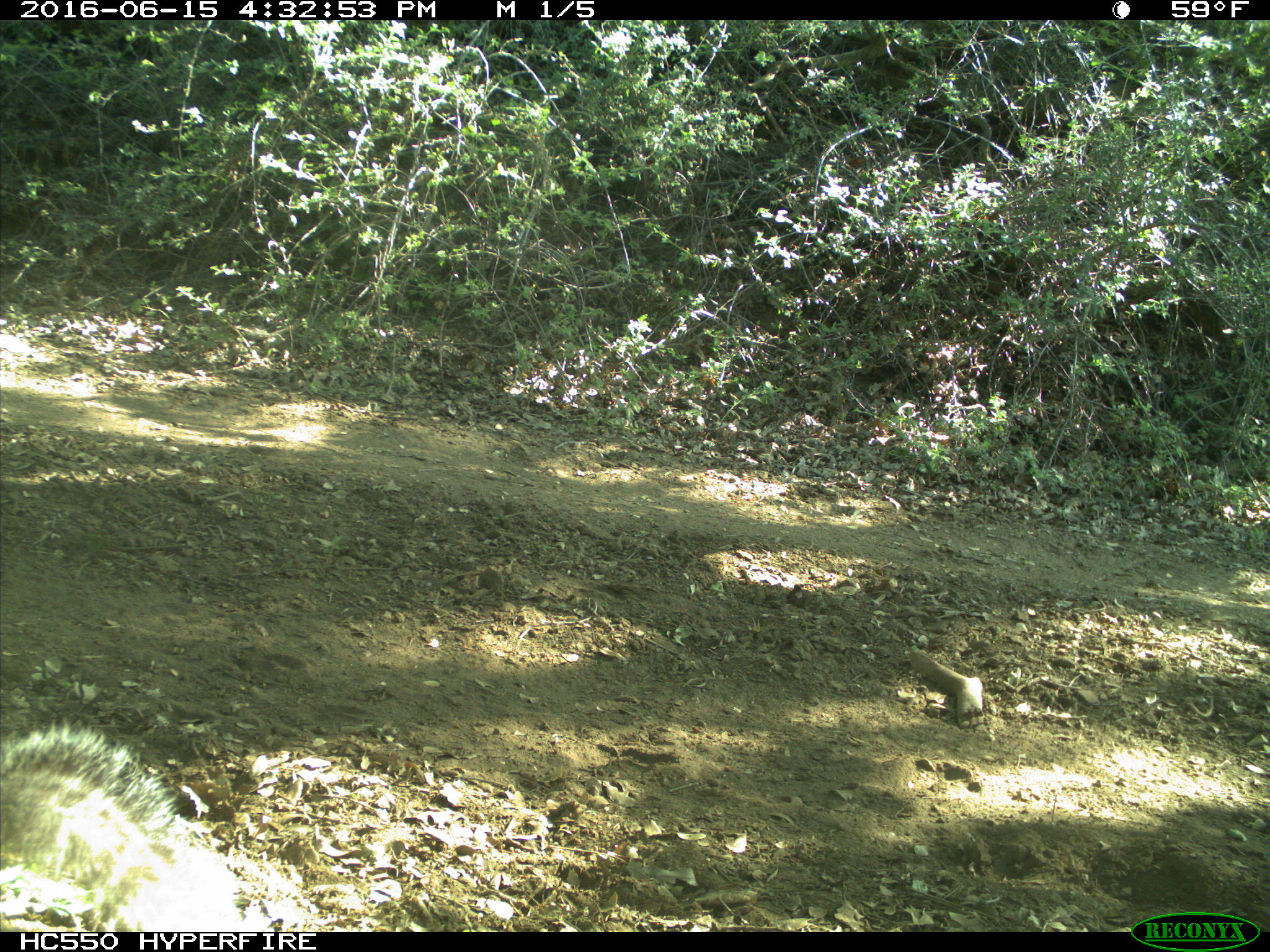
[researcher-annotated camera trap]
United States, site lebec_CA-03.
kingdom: Animalia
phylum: Chordata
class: Mammalia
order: Rodentia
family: Sciuridae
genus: Sciurus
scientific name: Sciurus carolinensis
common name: eastern gray squirrel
Sciurus carolinensis (eastern gray squirrel).